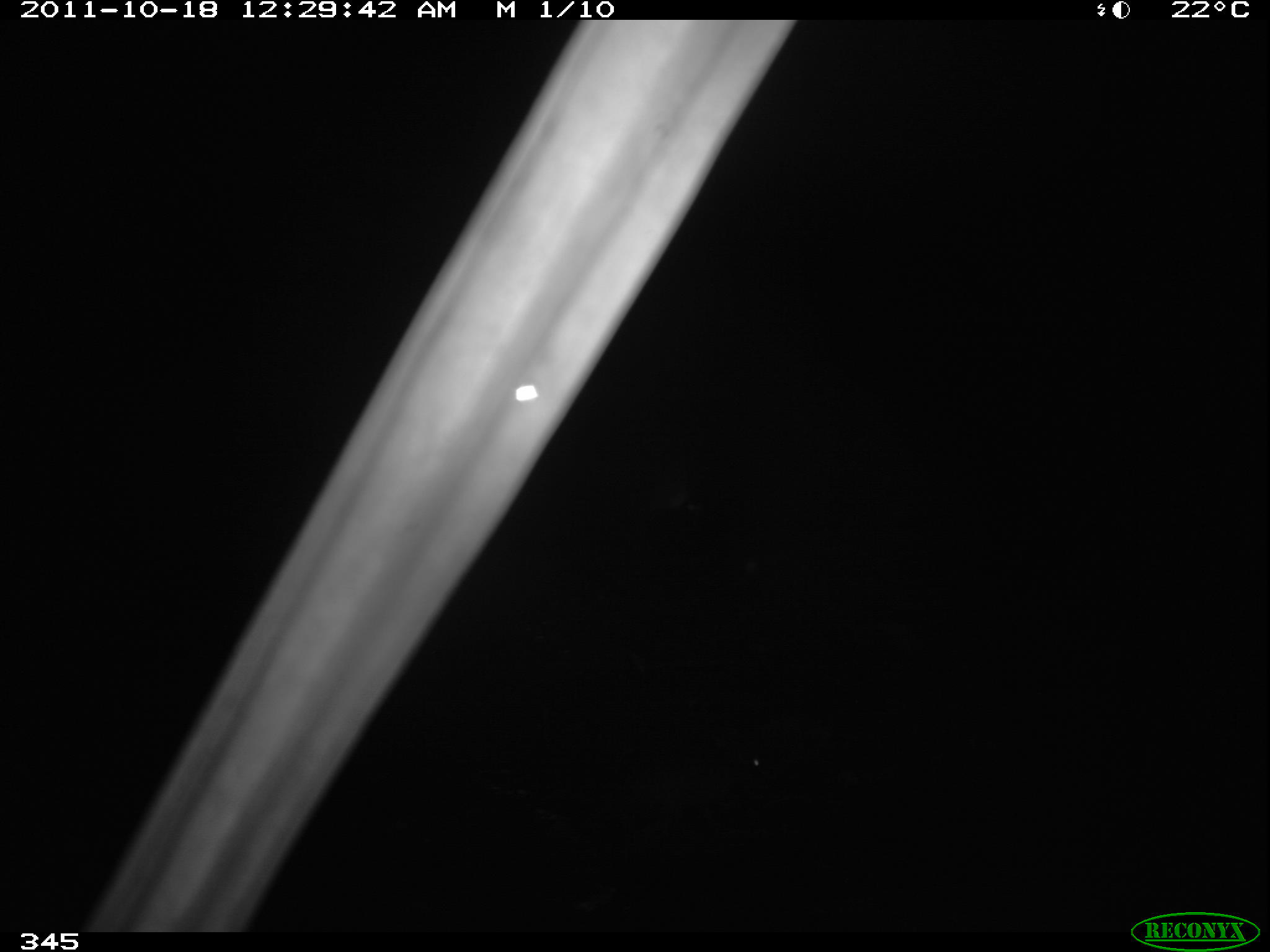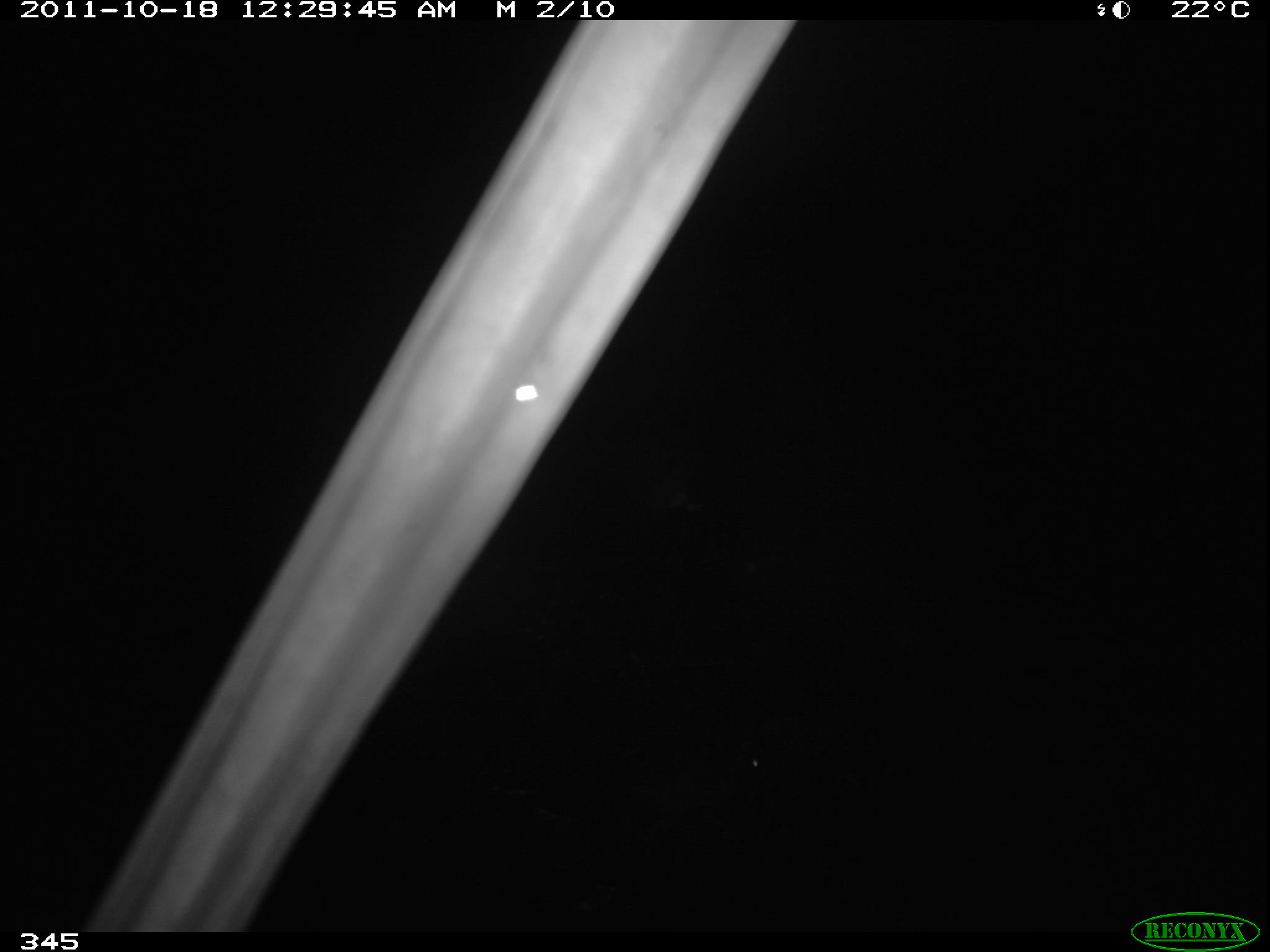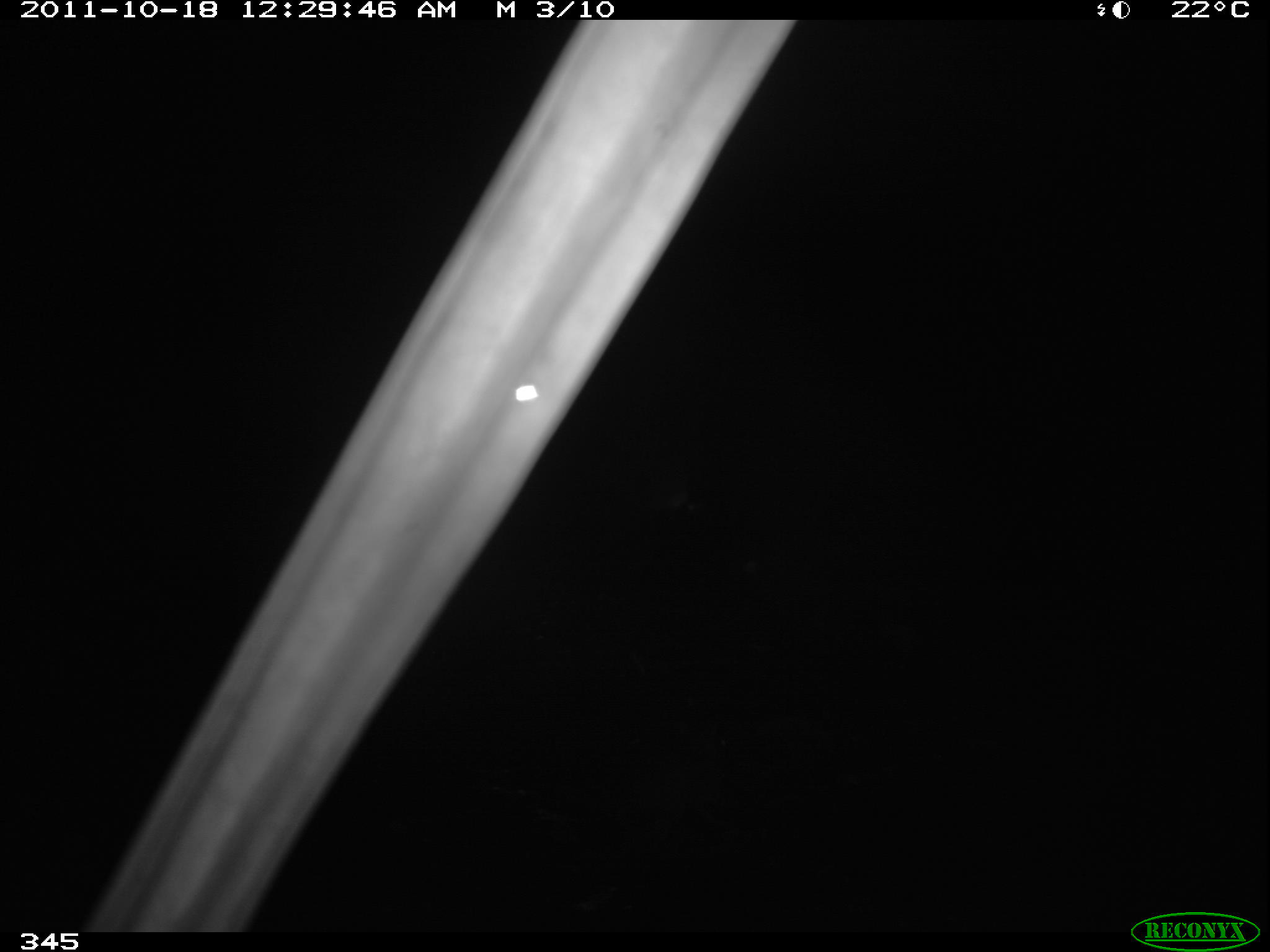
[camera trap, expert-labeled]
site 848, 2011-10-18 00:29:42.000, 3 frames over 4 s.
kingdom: Animalia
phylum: Chordata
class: Mammalia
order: Rodentia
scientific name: Rodentia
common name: rodents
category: unknown rodent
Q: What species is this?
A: Unknown rodent (rodents) (Rodentia).